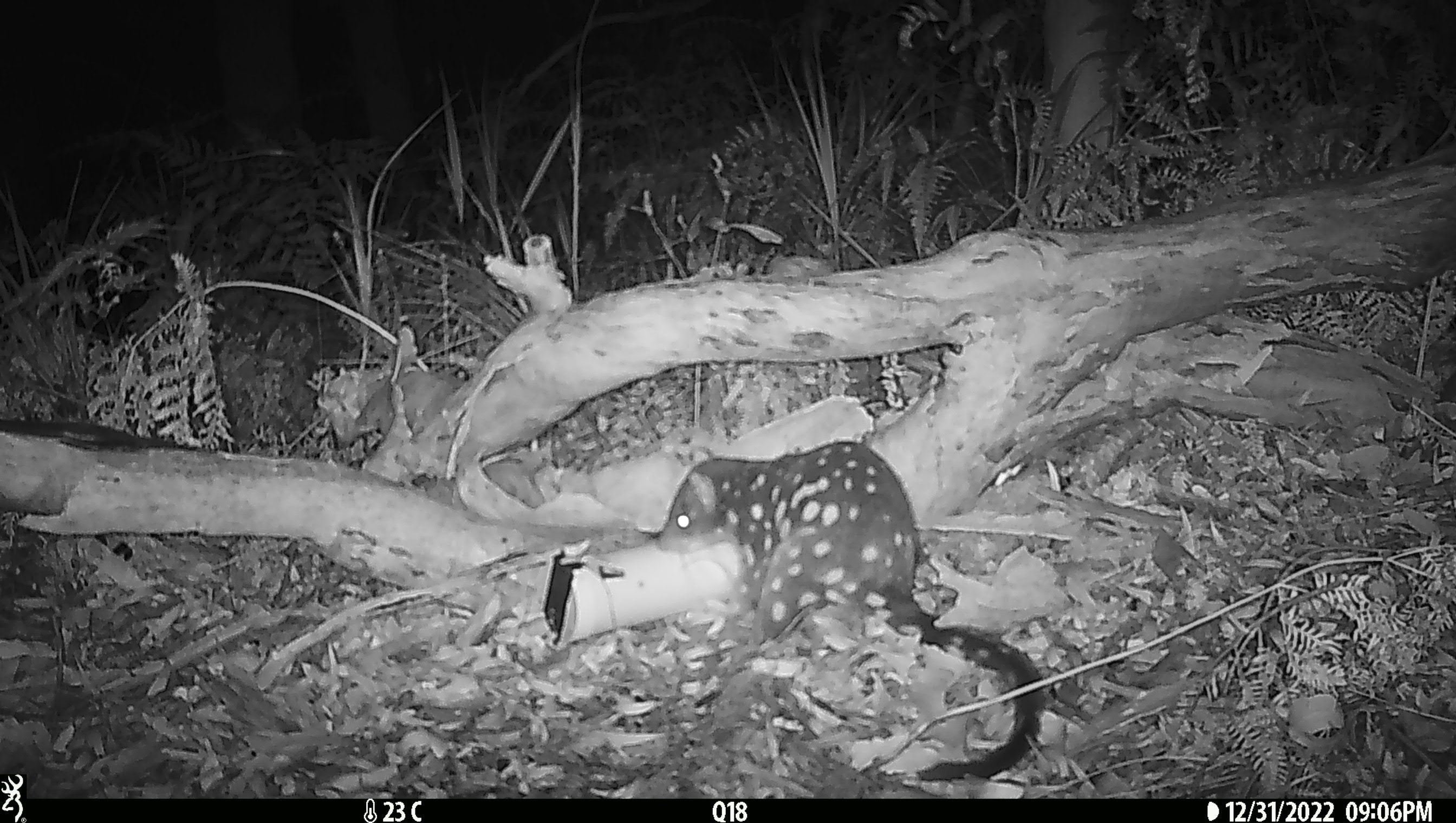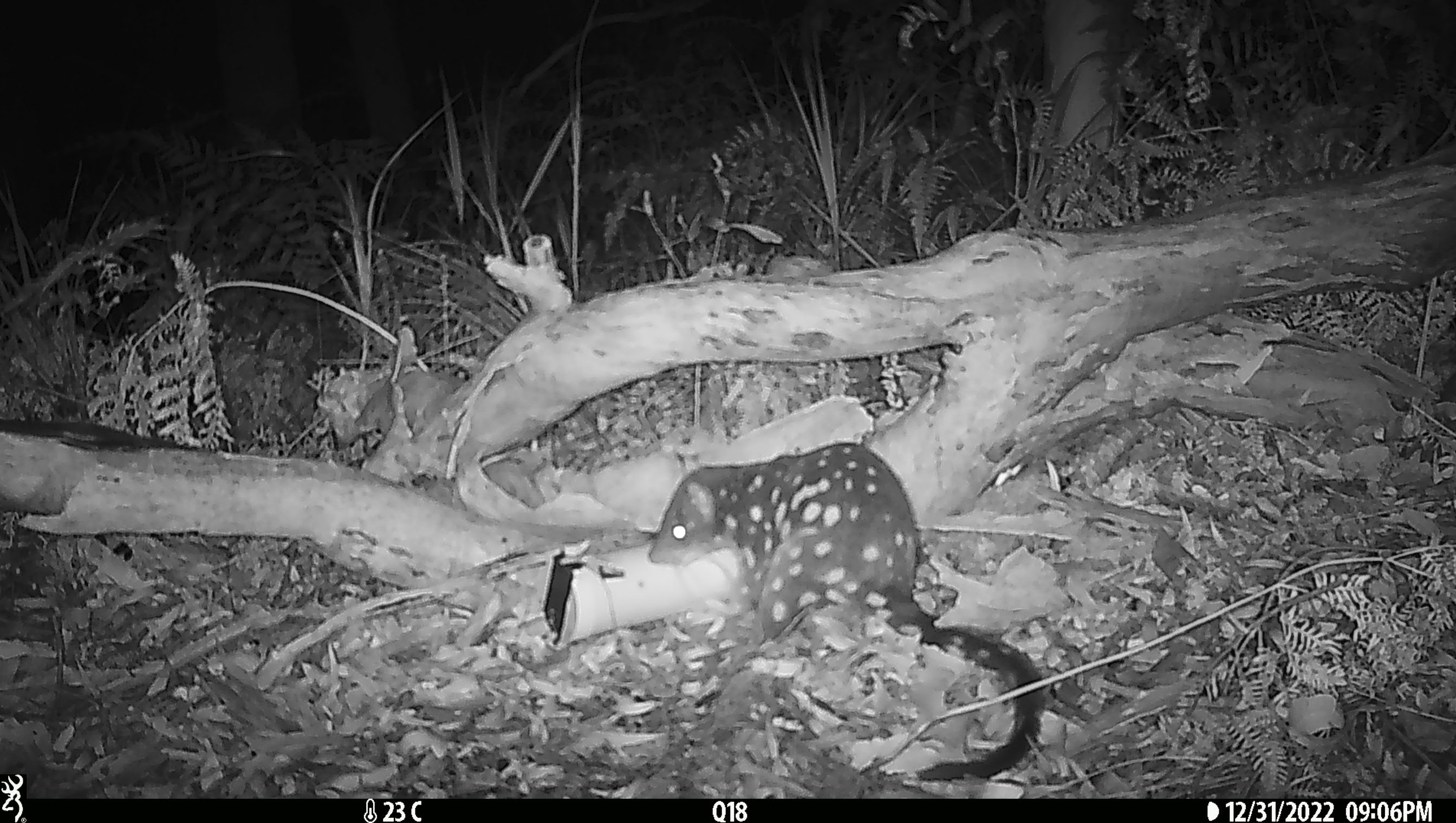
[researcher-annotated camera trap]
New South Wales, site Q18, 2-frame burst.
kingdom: Animalia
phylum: Chordata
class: Mammalia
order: Dasyuromorphia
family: Dasyuridae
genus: Dasyurus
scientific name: Dasyurus maculatus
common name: spotted-tailed quoll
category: quoll